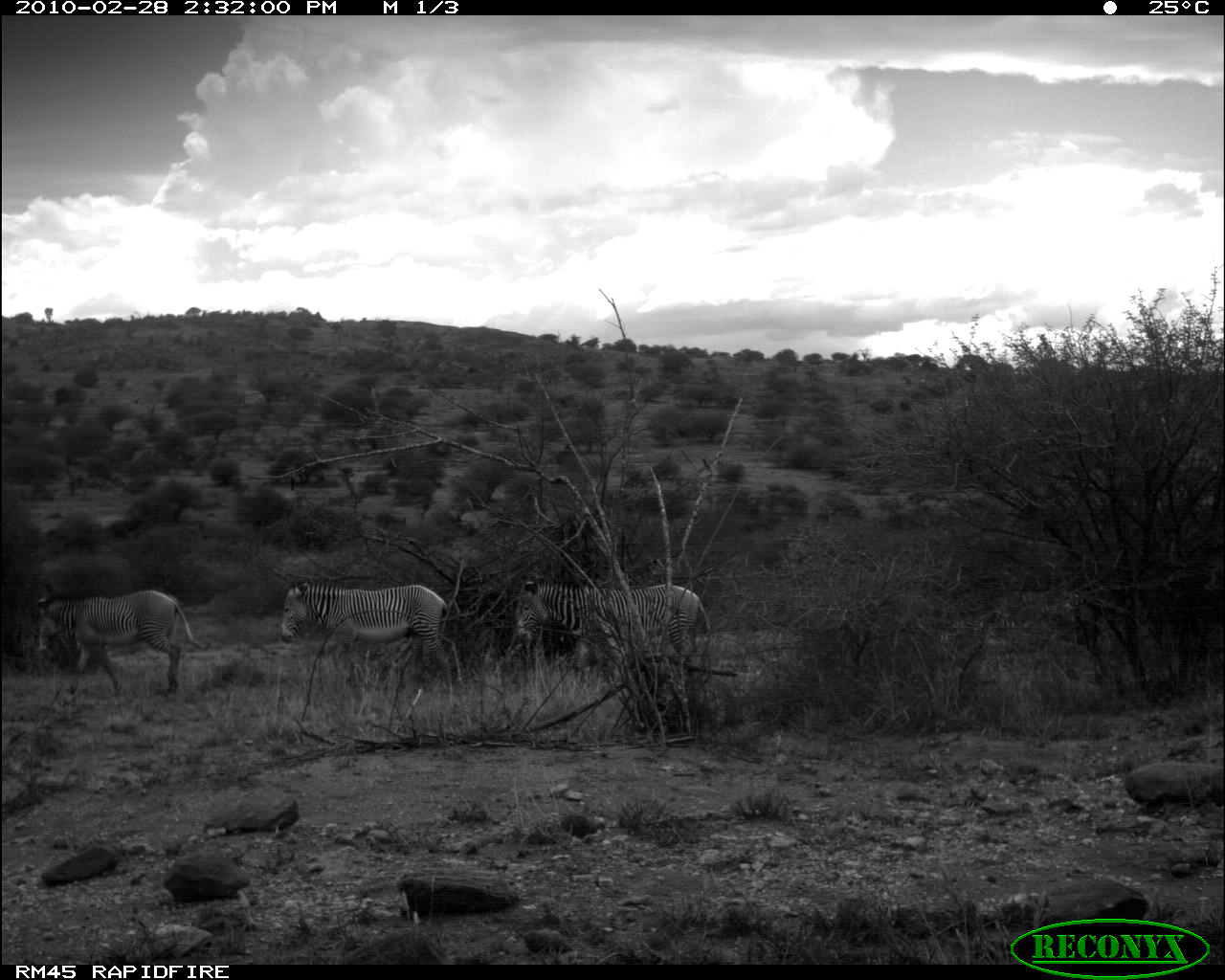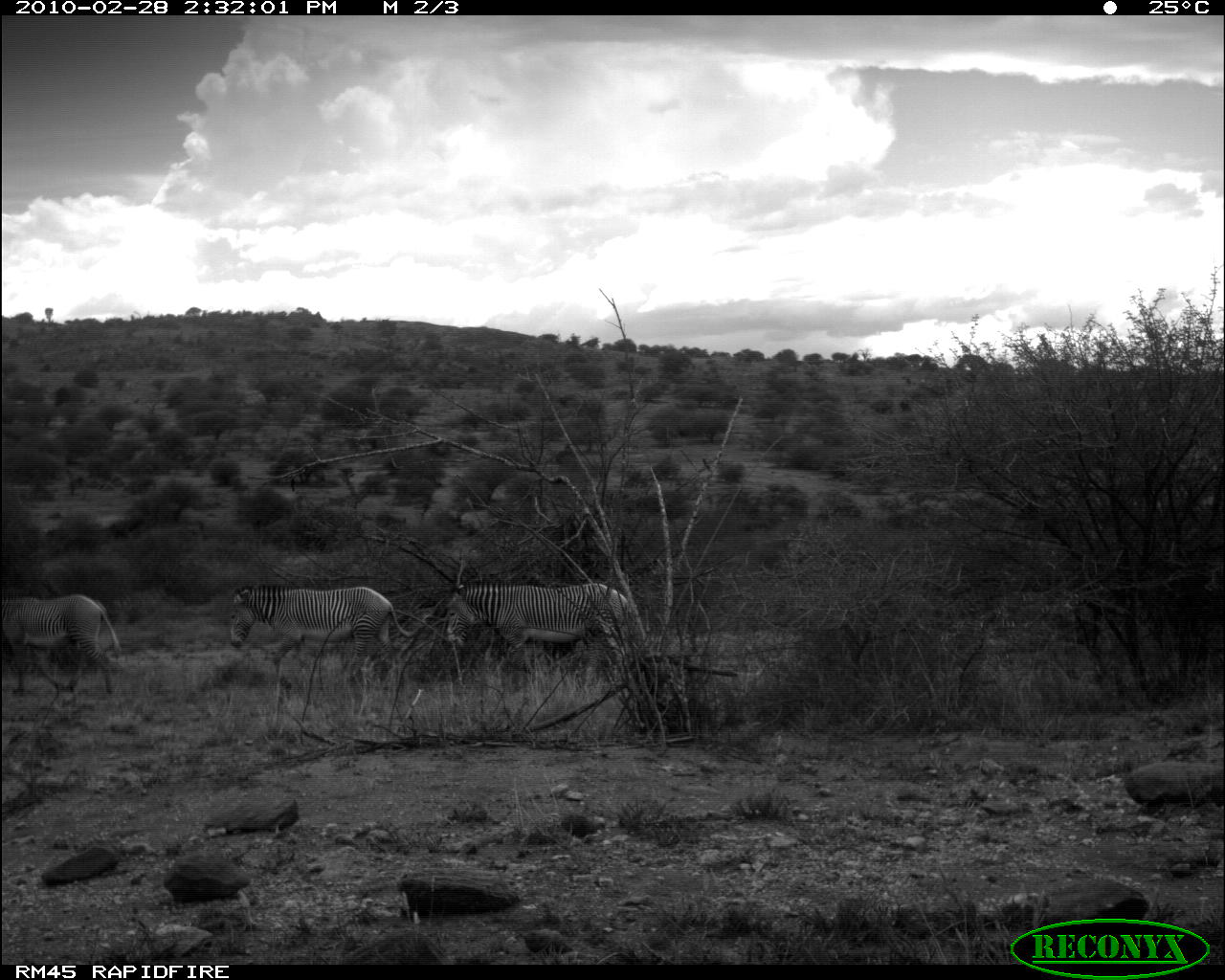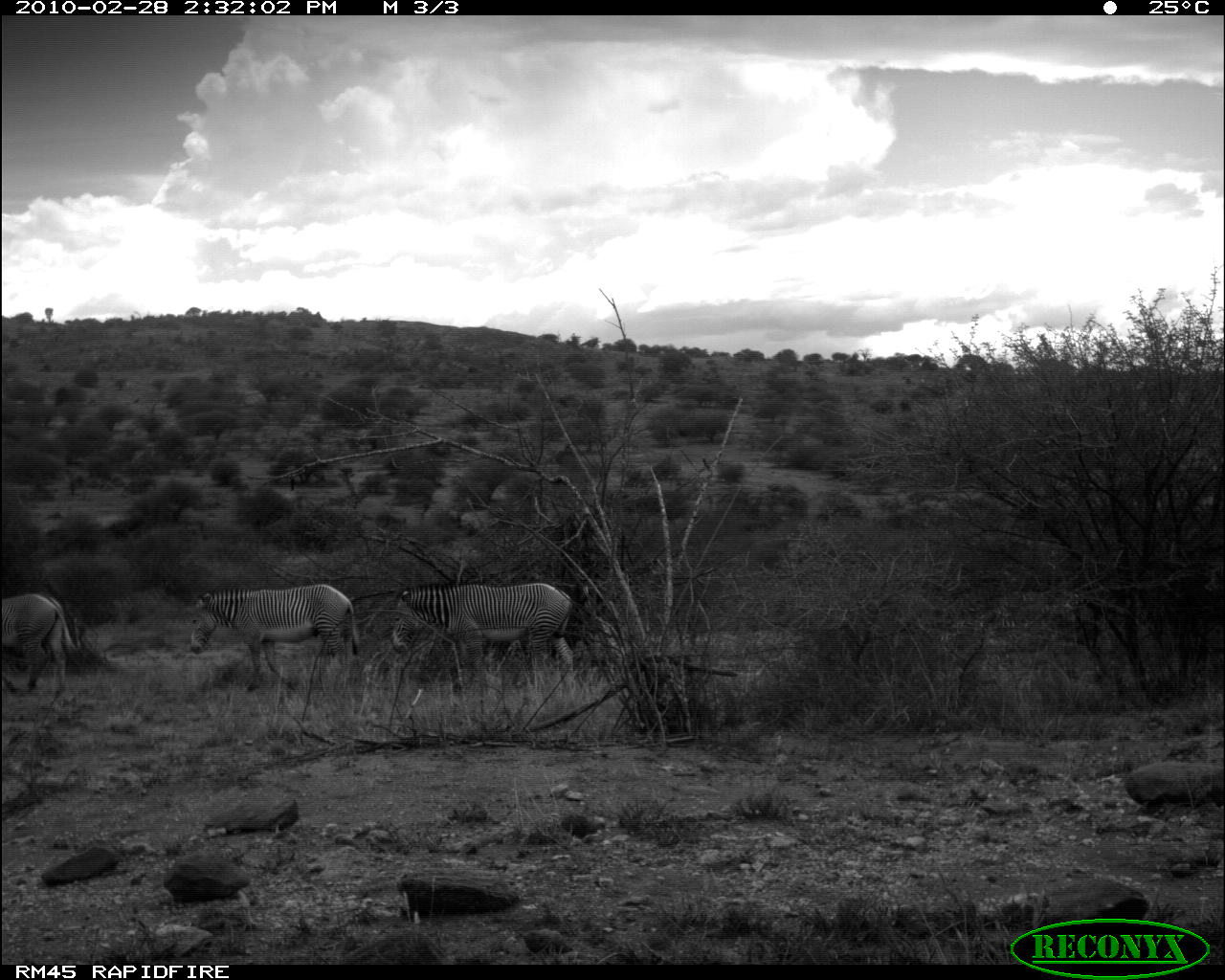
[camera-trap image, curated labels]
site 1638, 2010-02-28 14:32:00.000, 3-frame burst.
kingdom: Animalia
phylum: Chordata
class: Mammalia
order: Perissodactyla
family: Equidae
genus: Equus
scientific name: Equus grevyi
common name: grévy's zebra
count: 3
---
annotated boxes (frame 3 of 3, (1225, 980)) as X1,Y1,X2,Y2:
equus grevyi: 390,580,577,710; 188,587,363,702; 2,589,80,704